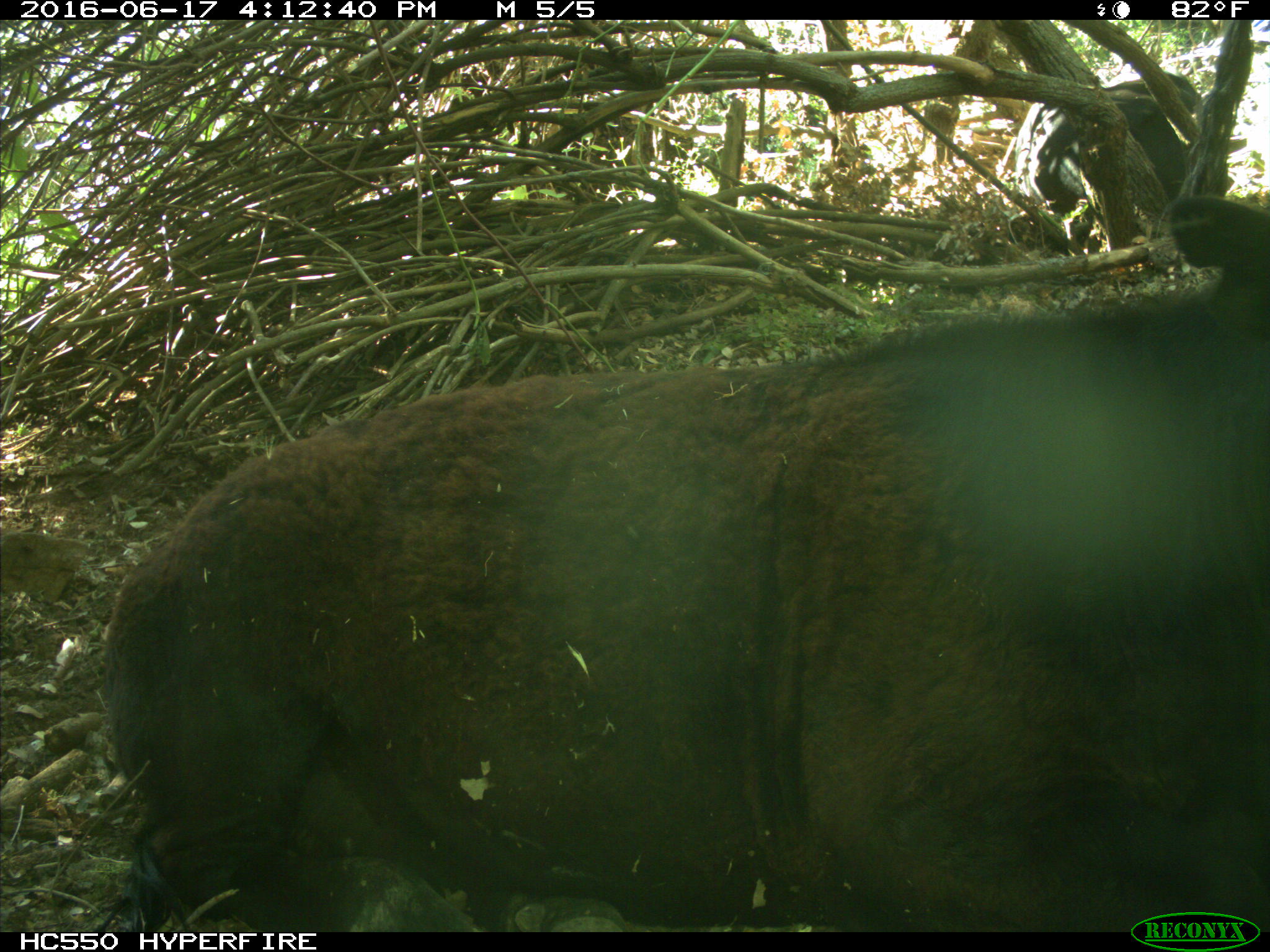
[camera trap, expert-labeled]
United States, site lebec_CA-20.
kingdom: Animalia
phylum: Chordata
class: Mammalia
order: Artiodactyla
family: Bovidae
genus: Bos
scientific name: Bos taurus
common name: domestic cow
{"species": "Bos taurus (domestic cow)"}